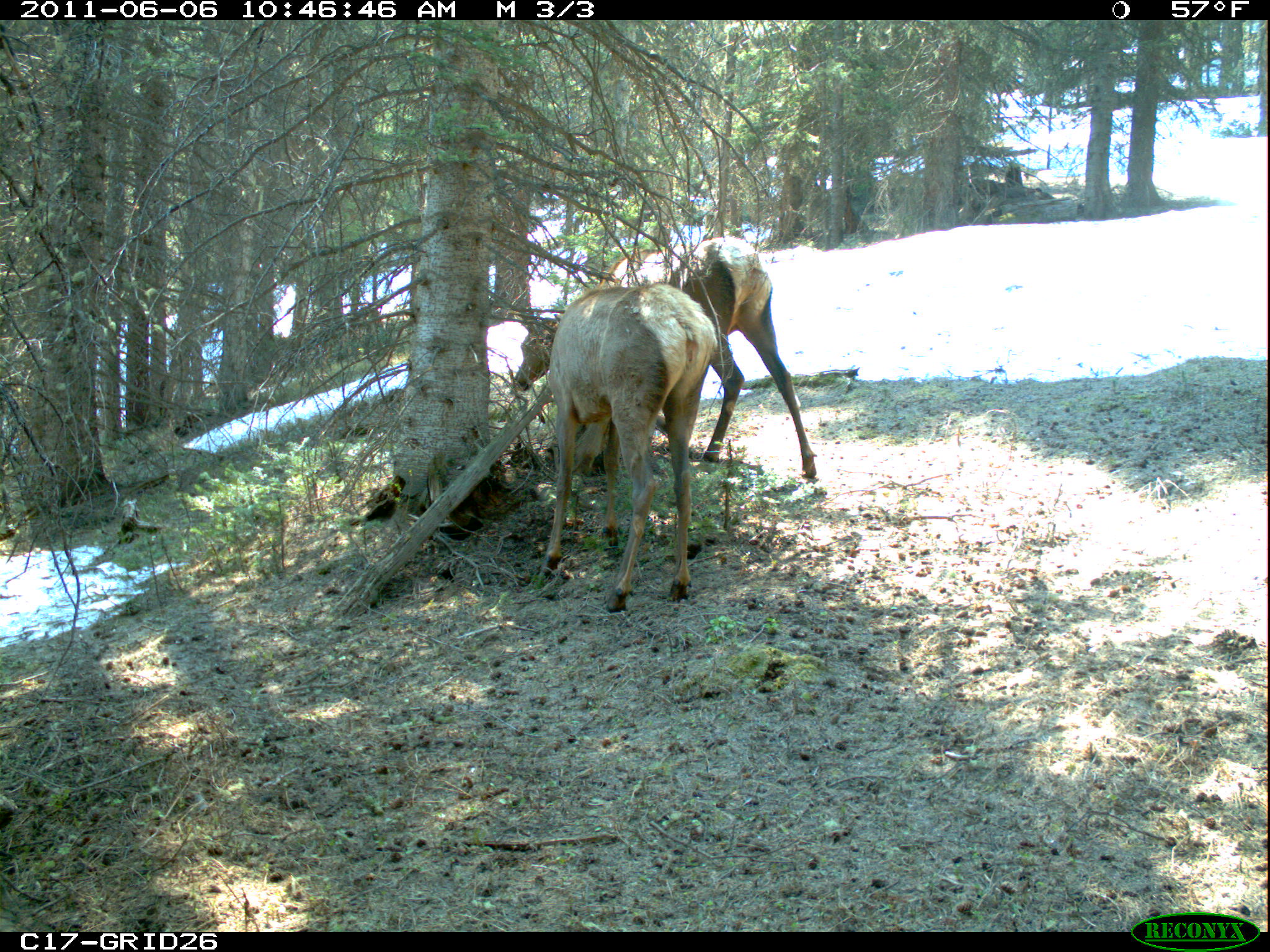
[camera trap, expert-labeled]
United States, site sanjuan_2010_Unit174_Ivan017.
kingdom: Animalia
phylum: Chordata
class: Mammalia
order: Artiodactyla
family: Cervidae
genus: Cervus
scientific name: Cervus elaphus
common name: red deer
Cervus elaphus (red deer).